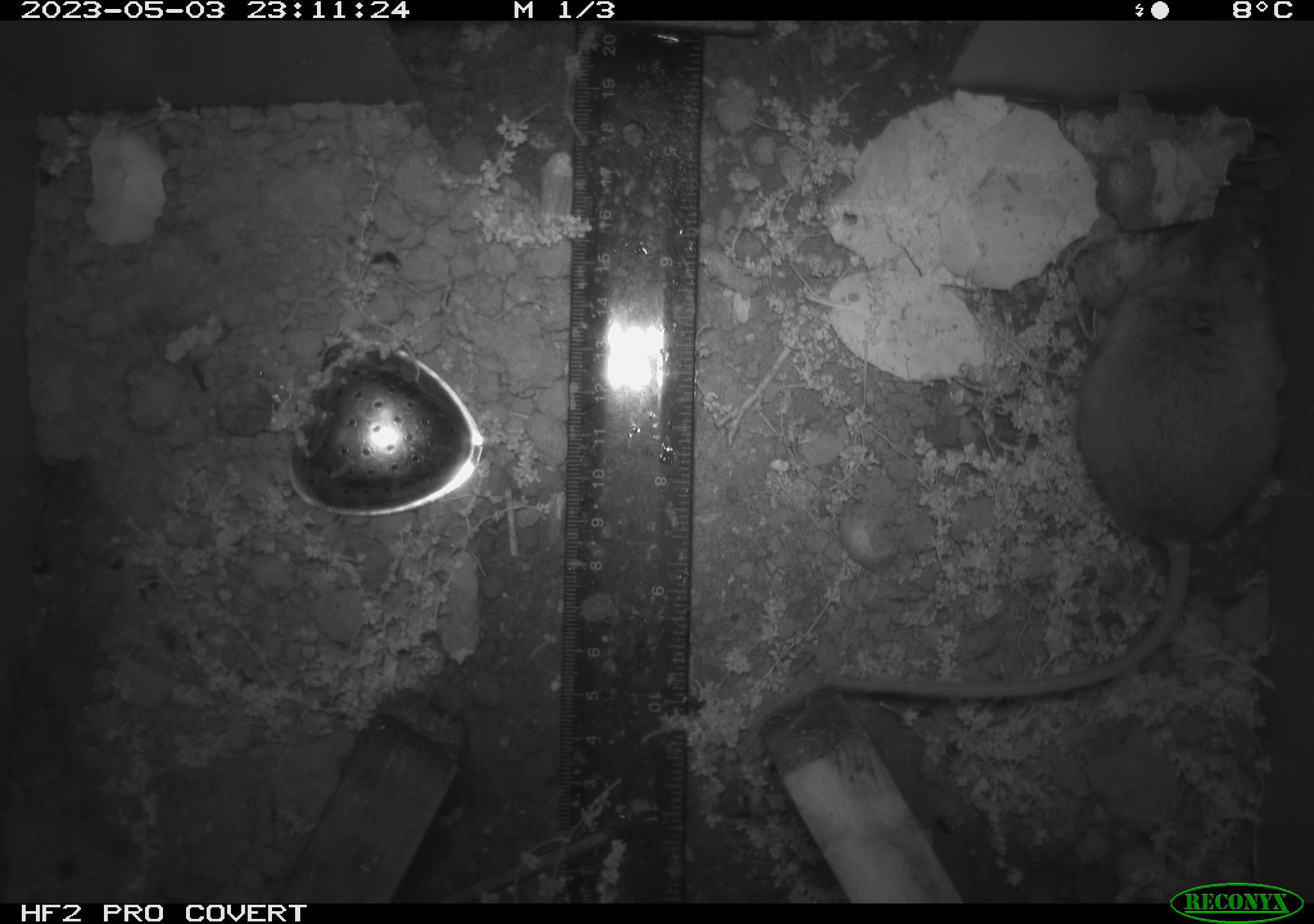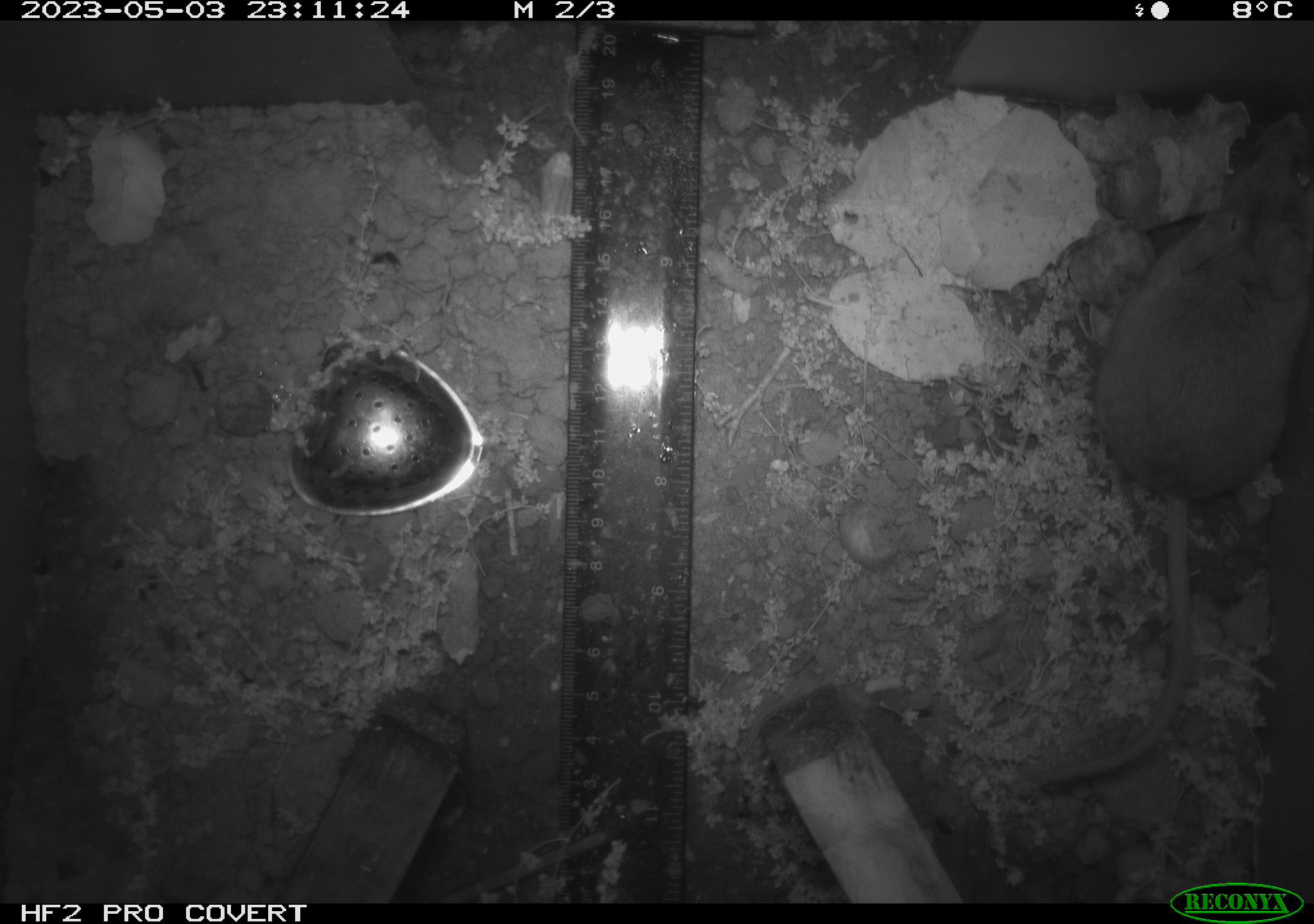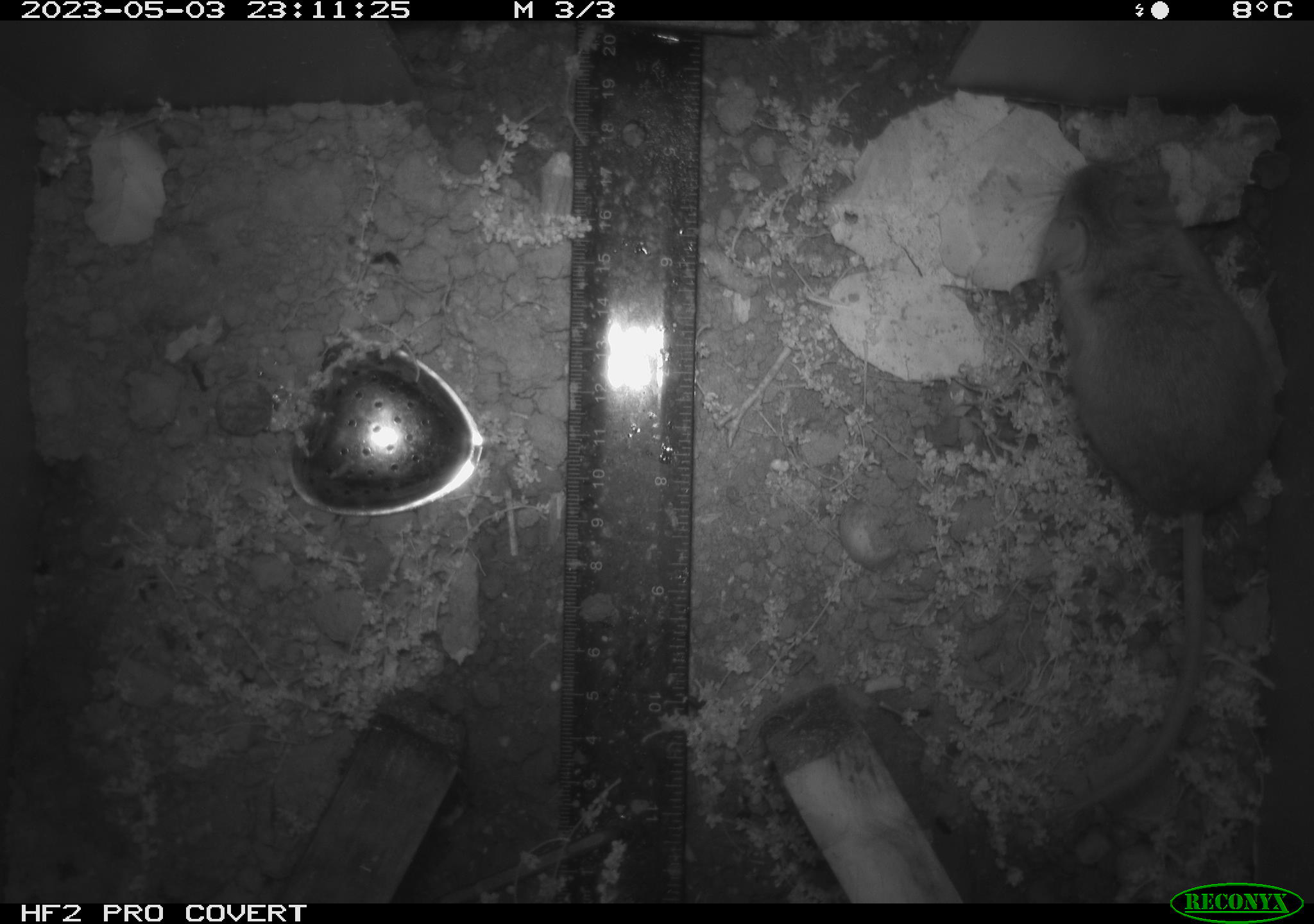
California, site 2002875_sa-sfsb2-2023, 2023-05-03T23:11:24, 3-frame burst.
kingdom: Animalia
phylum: Chordata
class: Mammalia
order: Rodentia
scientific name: Rodentia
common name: mouse species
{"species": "mouse species (Rodentia)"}